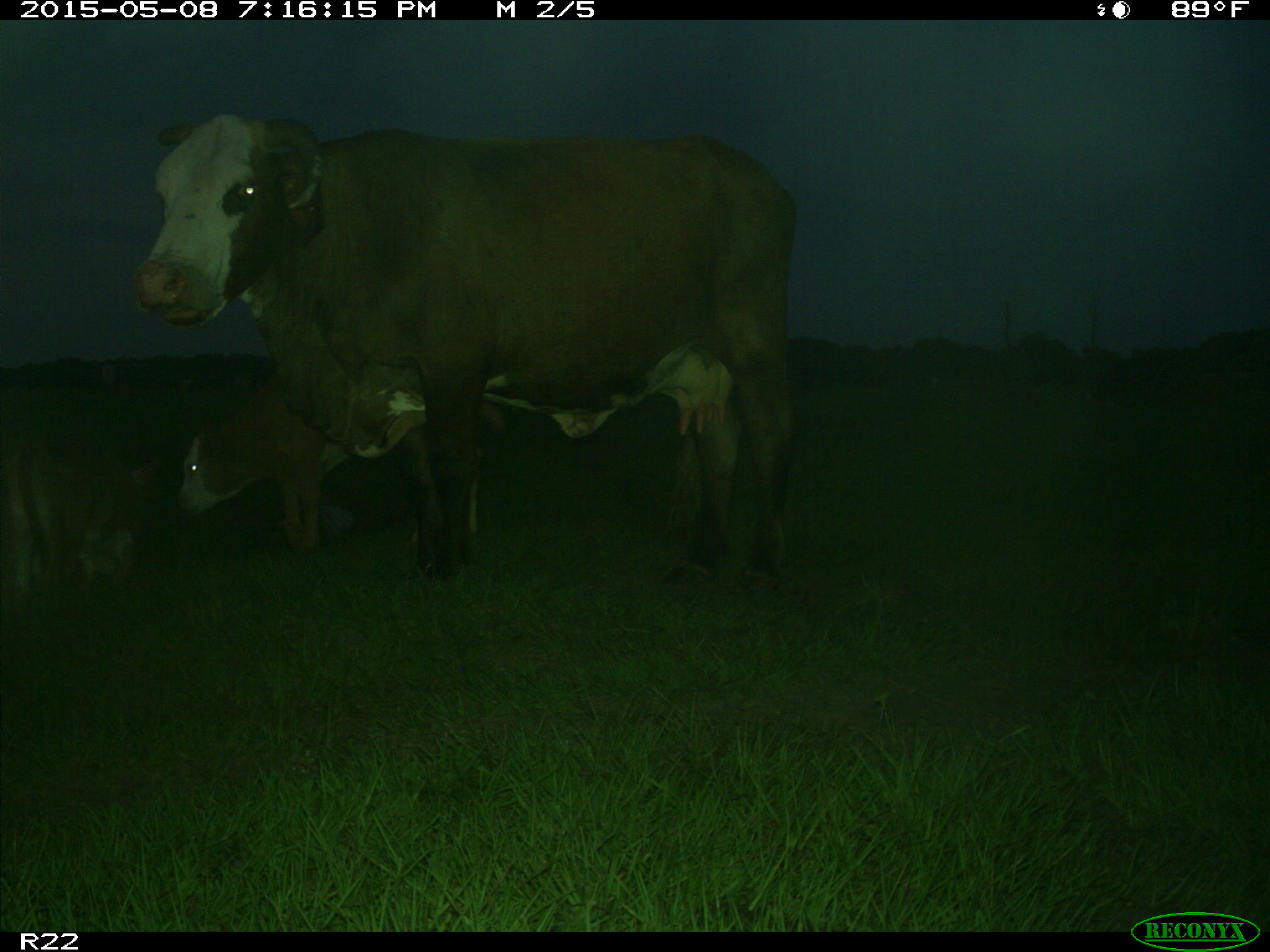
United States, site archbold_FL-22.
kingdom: Animalia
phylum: Chordata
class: Mammalia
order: Artiodactyla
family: Bovidae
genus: Bos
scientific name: Bos taurus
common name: domestic cow